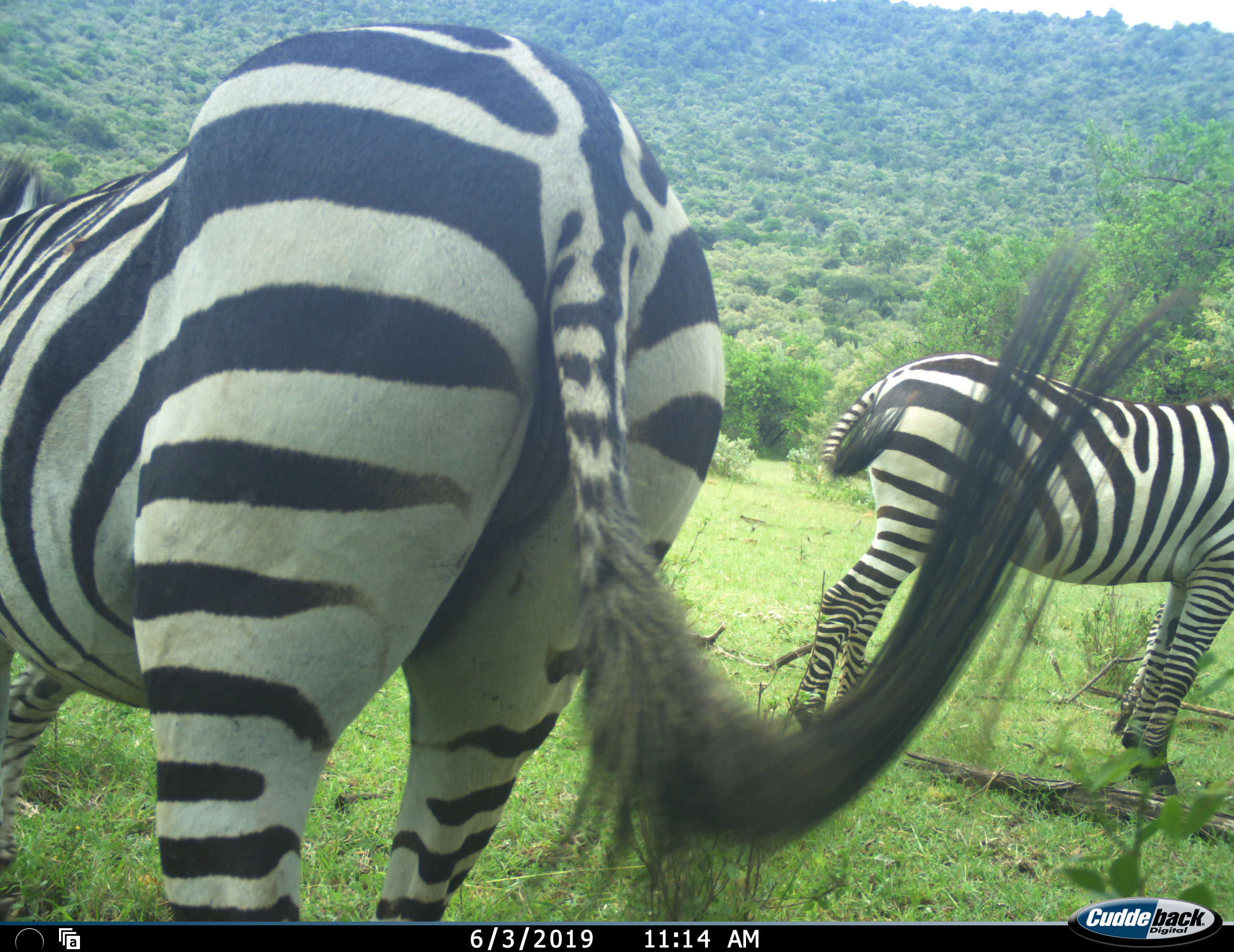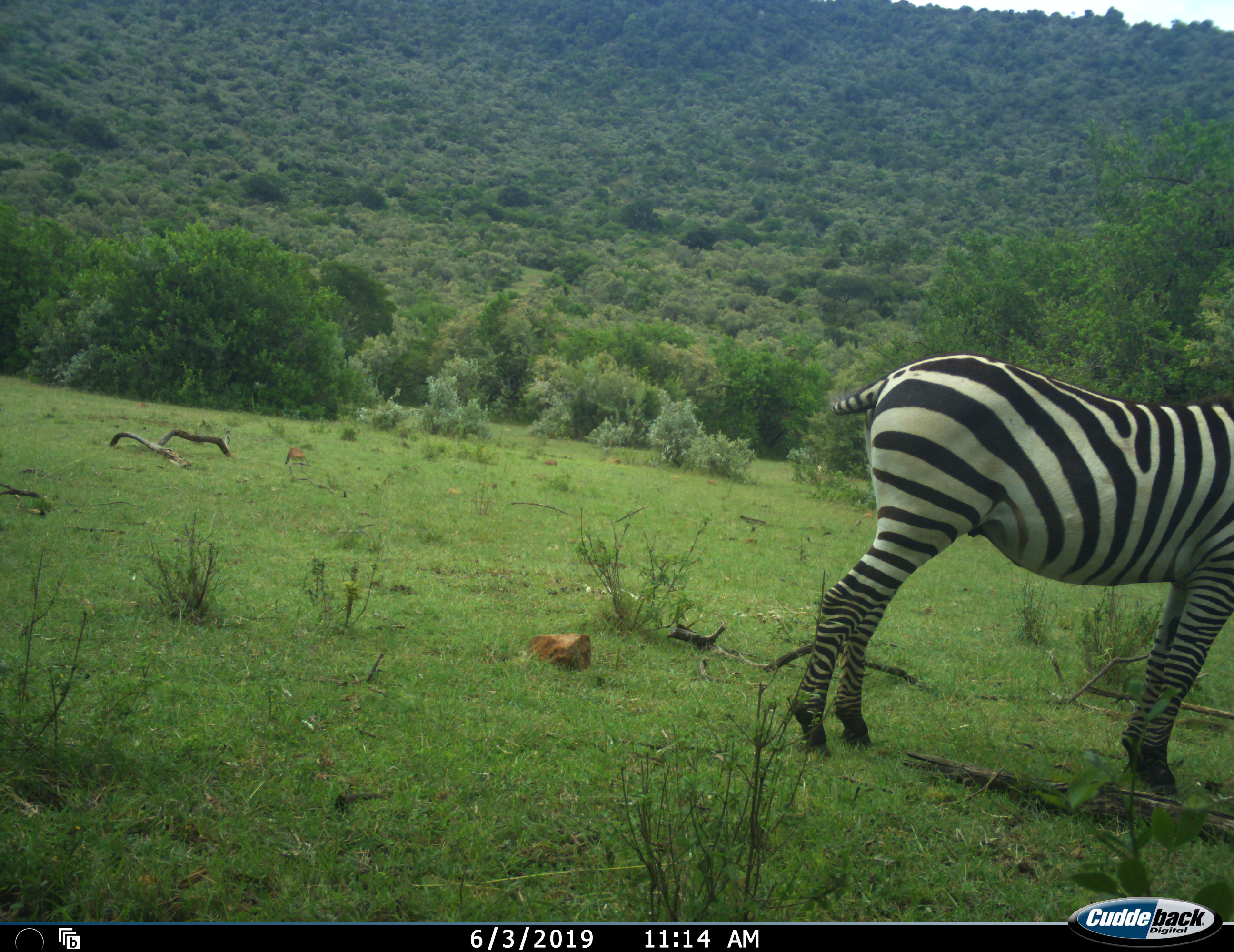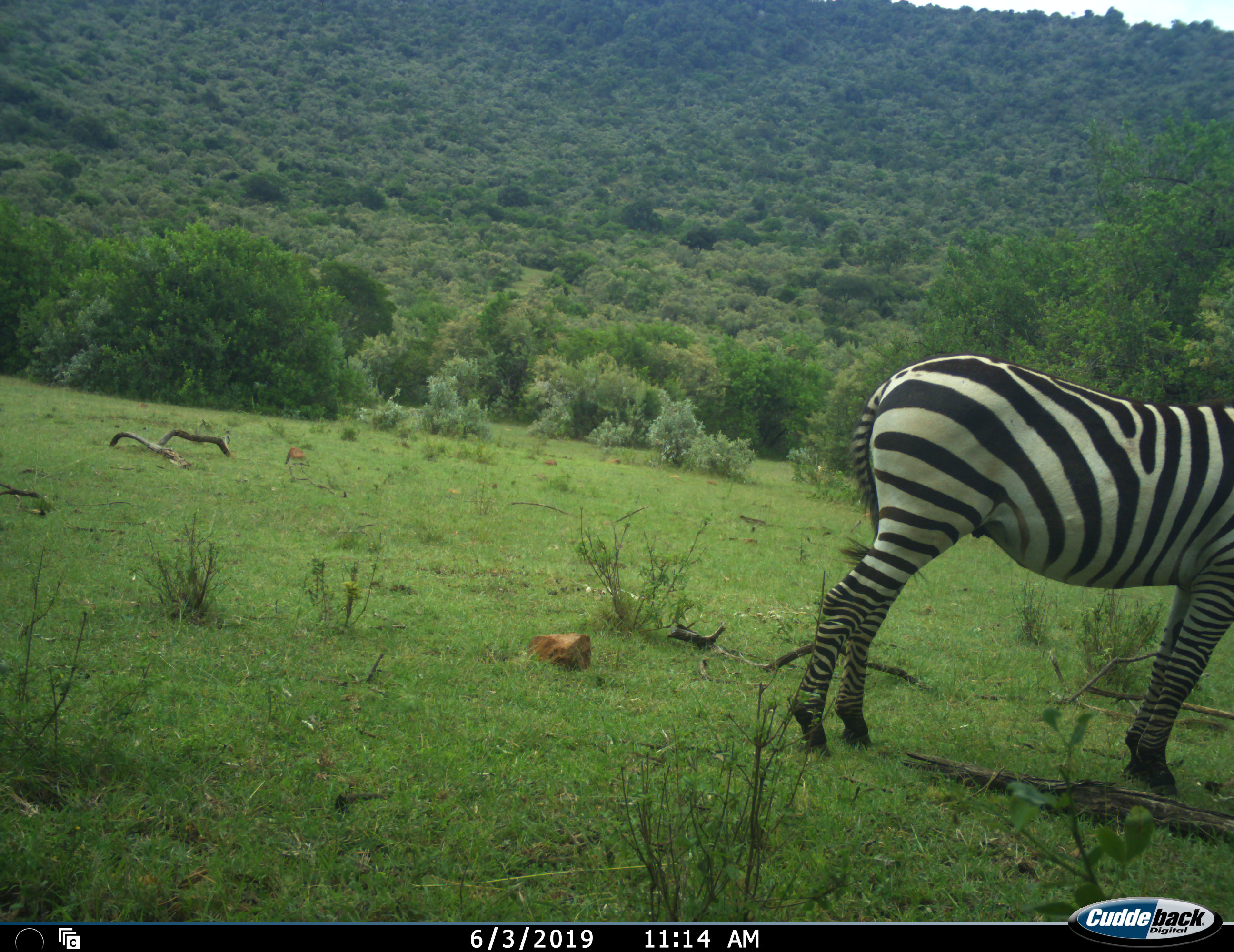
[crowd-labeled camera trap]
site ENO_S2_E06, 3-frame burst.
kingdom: Animalia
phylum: Chordata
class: Mammalia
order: Perissodactyla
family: Equidae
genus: Equus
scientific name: Equus quagga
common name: plains zebra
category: zebraplains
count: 2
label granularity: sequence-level